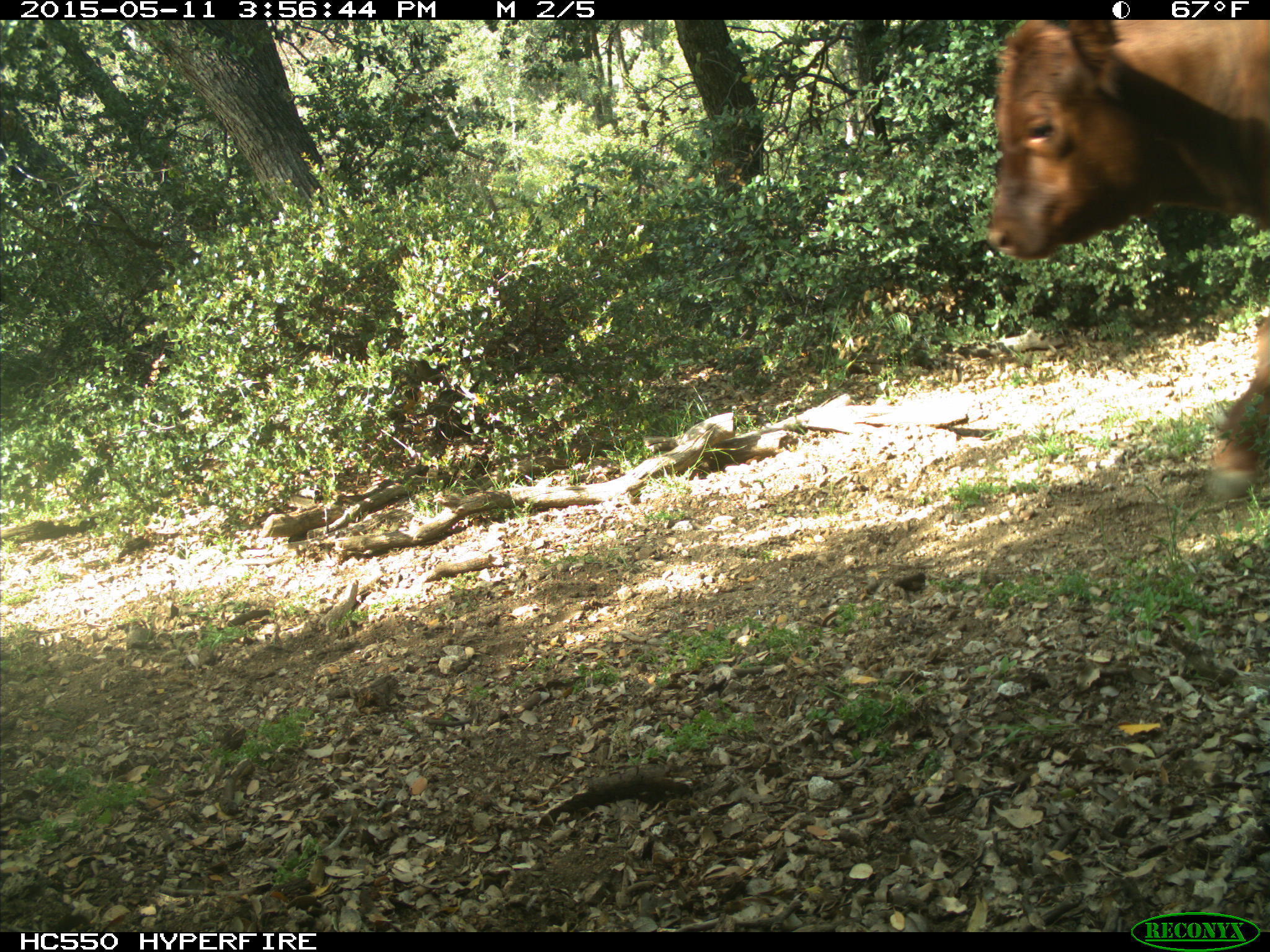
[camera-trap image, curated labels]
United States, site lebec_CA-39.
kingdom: Animalia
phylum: Chordata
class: Mammalia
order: Artiodactyla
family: Bovidae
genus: Bos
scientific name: Bos taurus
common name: domestic cow